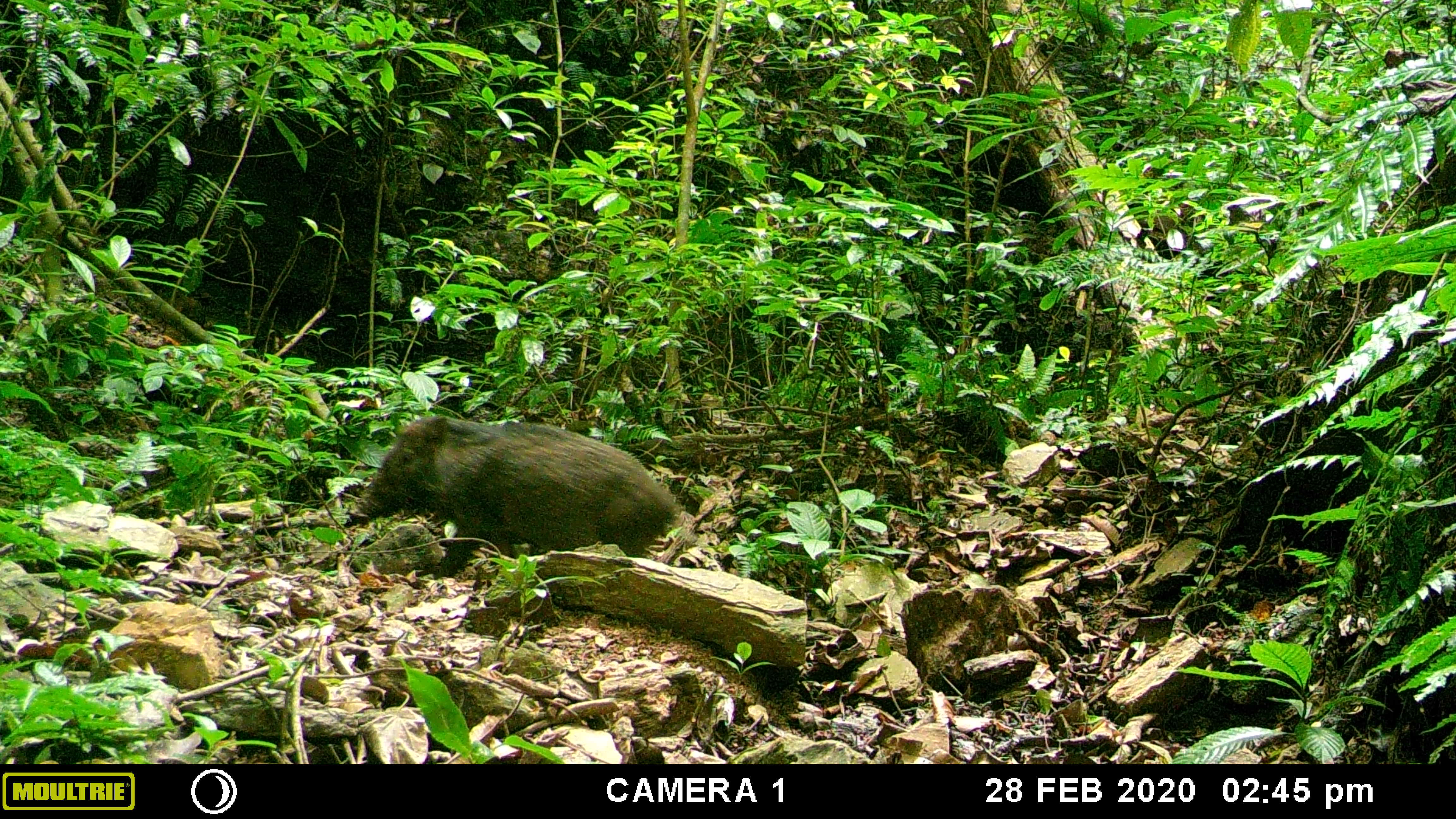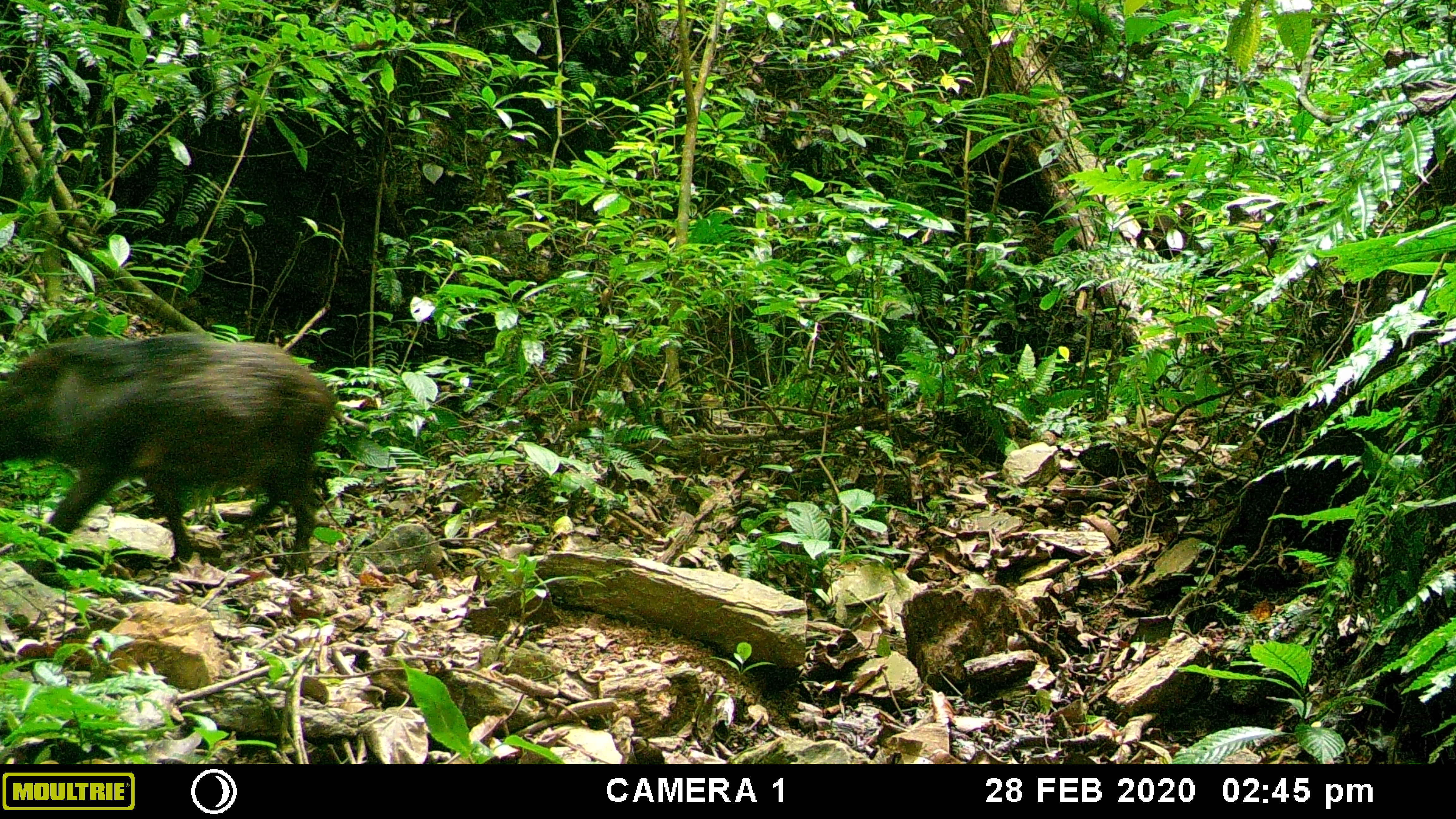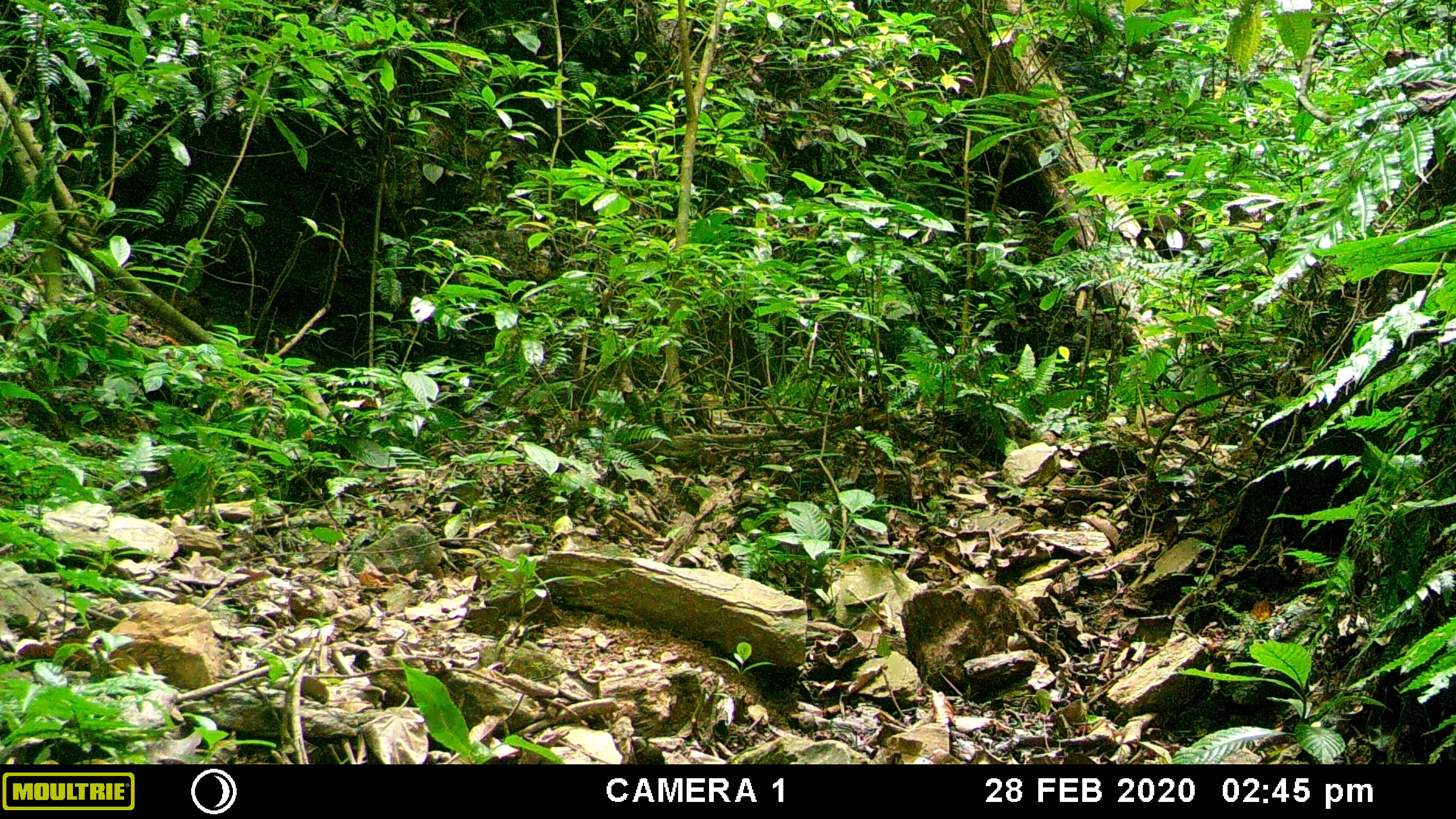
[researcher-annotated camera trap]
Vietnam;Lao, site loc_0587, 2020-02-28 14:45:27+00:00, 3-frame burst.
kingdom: Animalia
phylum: Chordata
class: Mammalia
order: Artiodactyla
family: Suidae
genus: Sus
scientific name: Sus scrofa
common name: eurasian wild pig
Eurasian wild pig (Sus scrofa). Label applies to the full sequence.